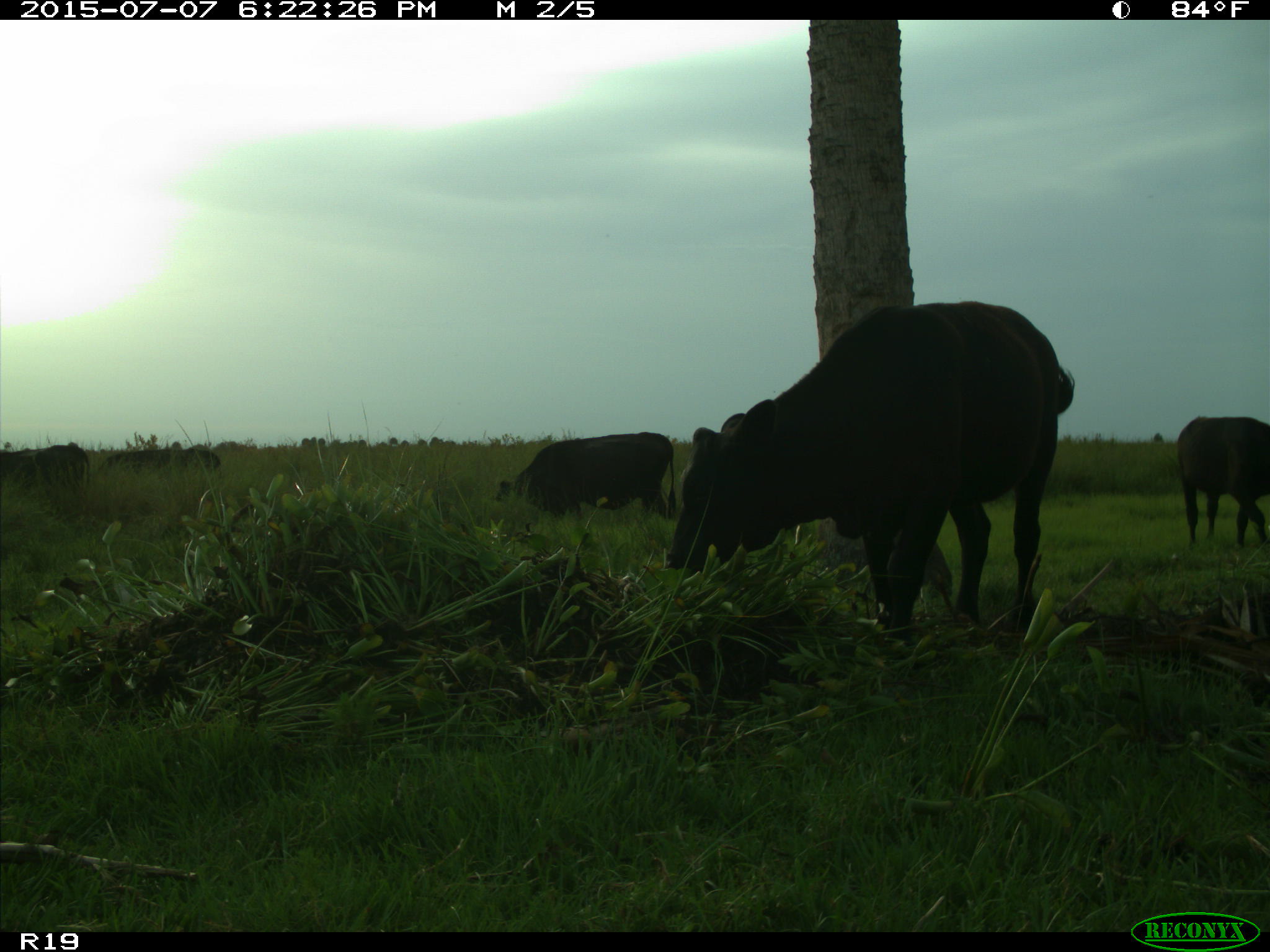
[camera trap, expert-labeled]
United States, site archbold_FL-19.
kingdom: Animalia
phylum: Chordata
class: Mammalia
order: Artiodactyla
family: Bovidae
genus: Bos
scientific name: Bos taurus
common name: domestic cow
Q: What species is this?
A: Bos taurus (domestic cow).